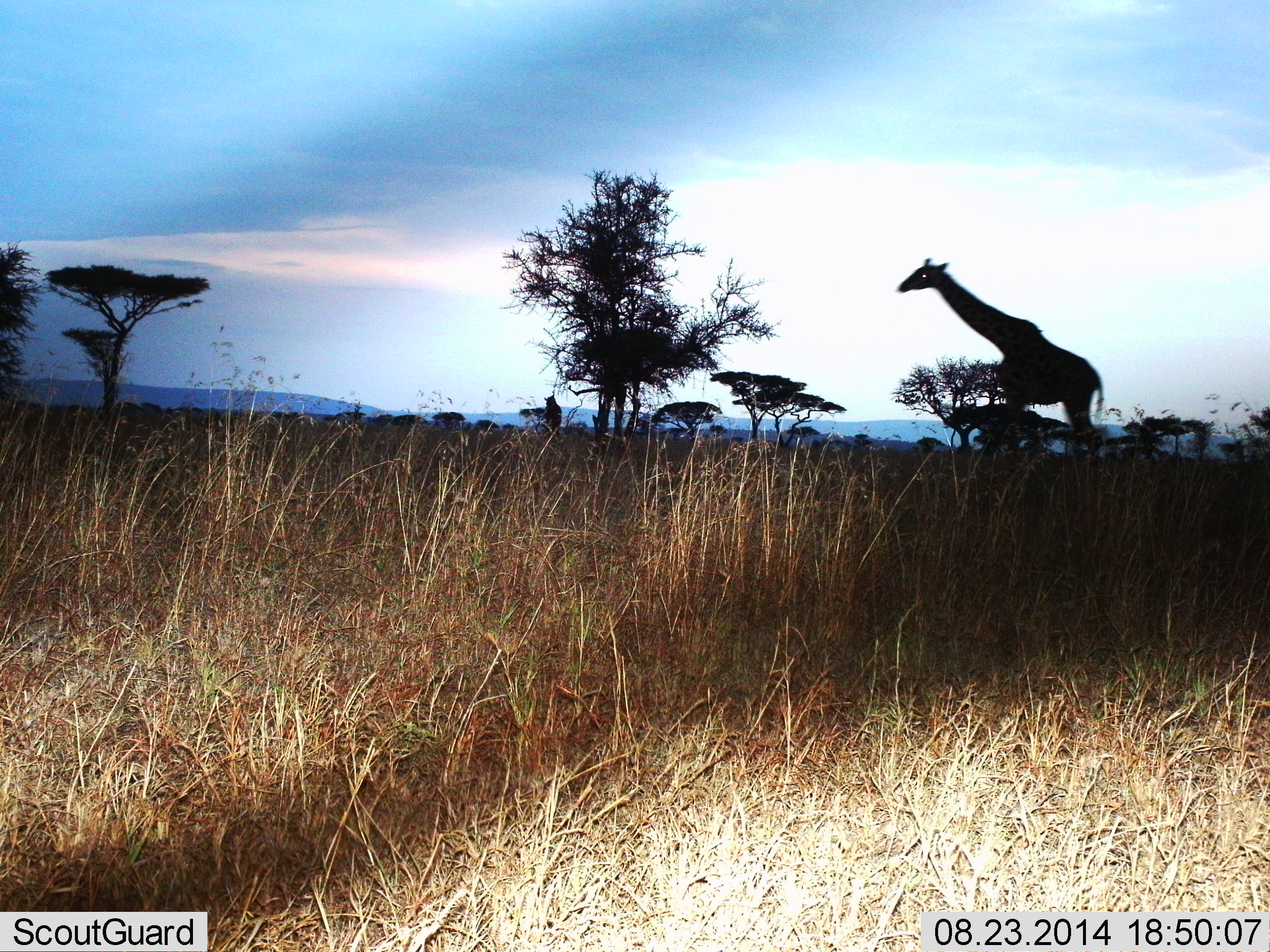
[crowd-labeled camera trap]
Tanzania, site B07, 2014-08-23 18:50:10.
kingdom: Animalia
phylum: Chordata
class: Mammalia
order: Artiodactyla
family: Giraffidae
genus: Giraffa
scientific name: Giraffa camelopardalis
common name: giraffe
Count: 1.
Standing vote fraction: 60%.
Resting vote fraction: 0%.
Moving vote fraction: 40%.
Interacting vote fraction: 0%.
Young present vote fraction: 0%.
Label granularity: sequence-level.